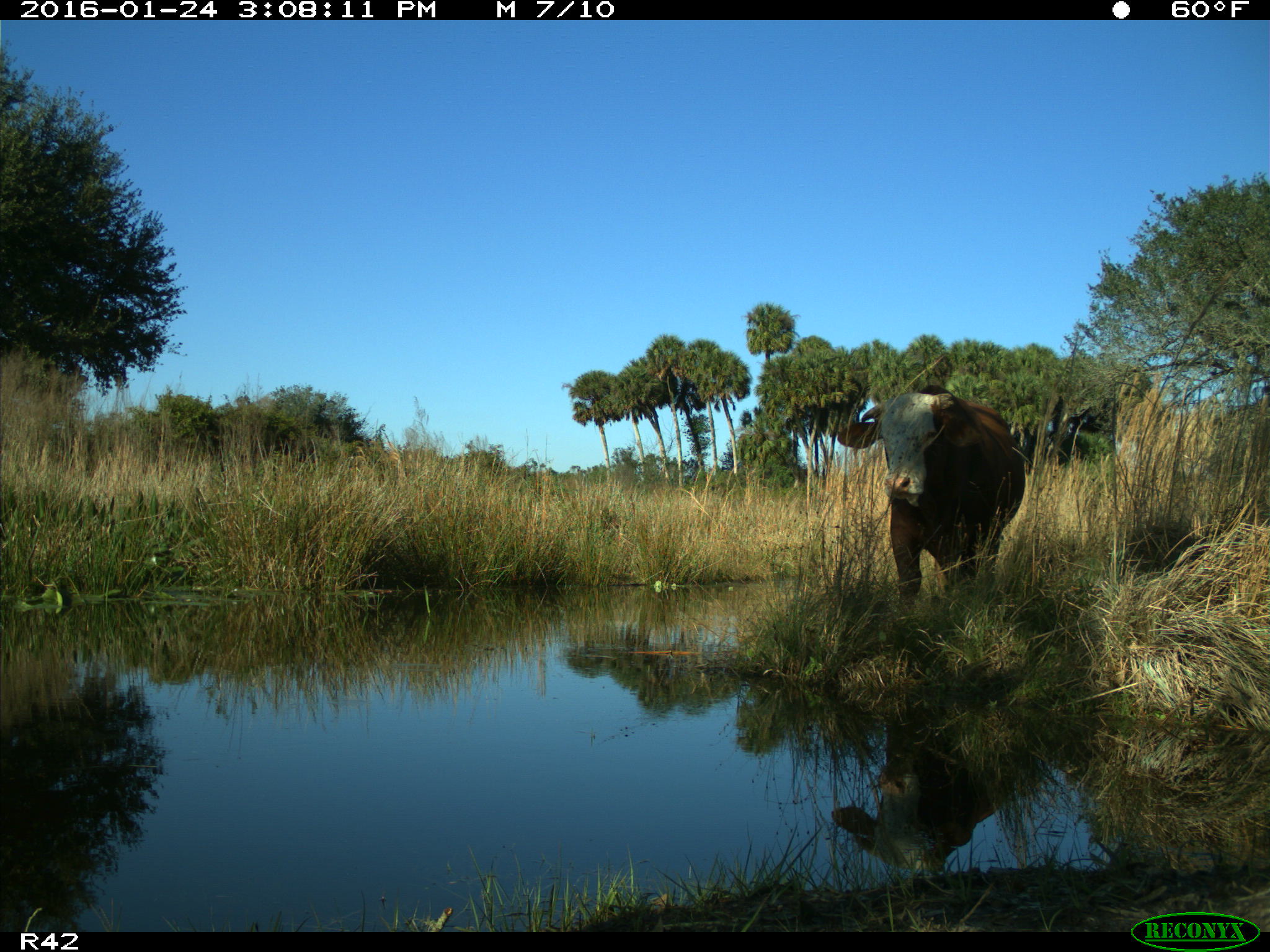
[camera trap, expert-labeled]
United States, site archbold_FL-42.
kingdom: Animalia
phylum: Chordata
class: Mammalia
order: Artiodactyla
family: Bovidae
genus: Bos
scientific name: Bos taurus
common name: domestic cow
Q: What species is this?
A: Bos taurus (domestic cow).